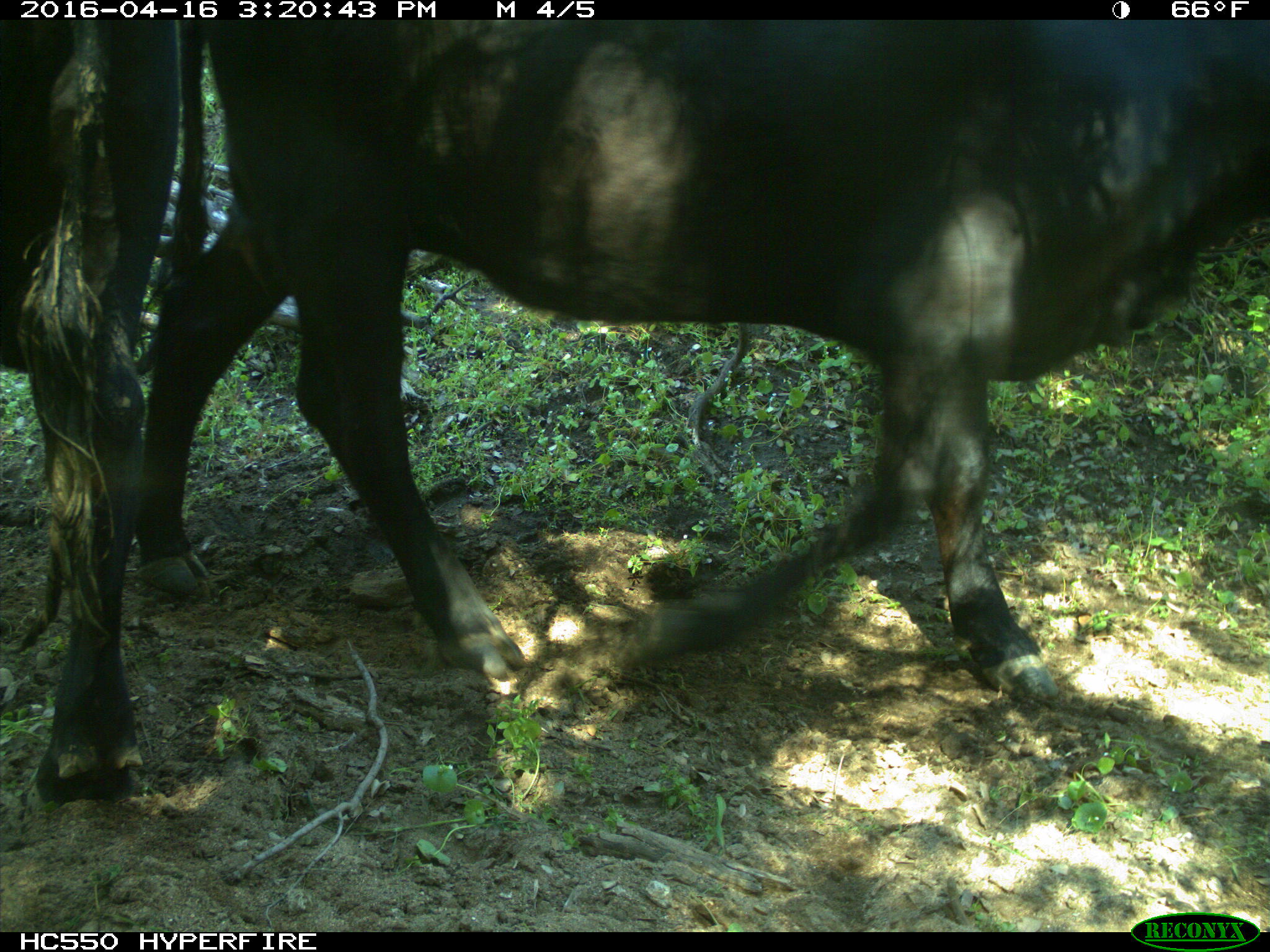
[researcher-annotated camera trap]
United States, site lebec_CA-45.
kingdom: Animalia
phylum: Chordata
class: Mammalia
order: Artiodactyla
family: Bovidae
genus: Bos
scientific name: Bos taurus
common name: domestic cow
Bos taurus (domestic cow).